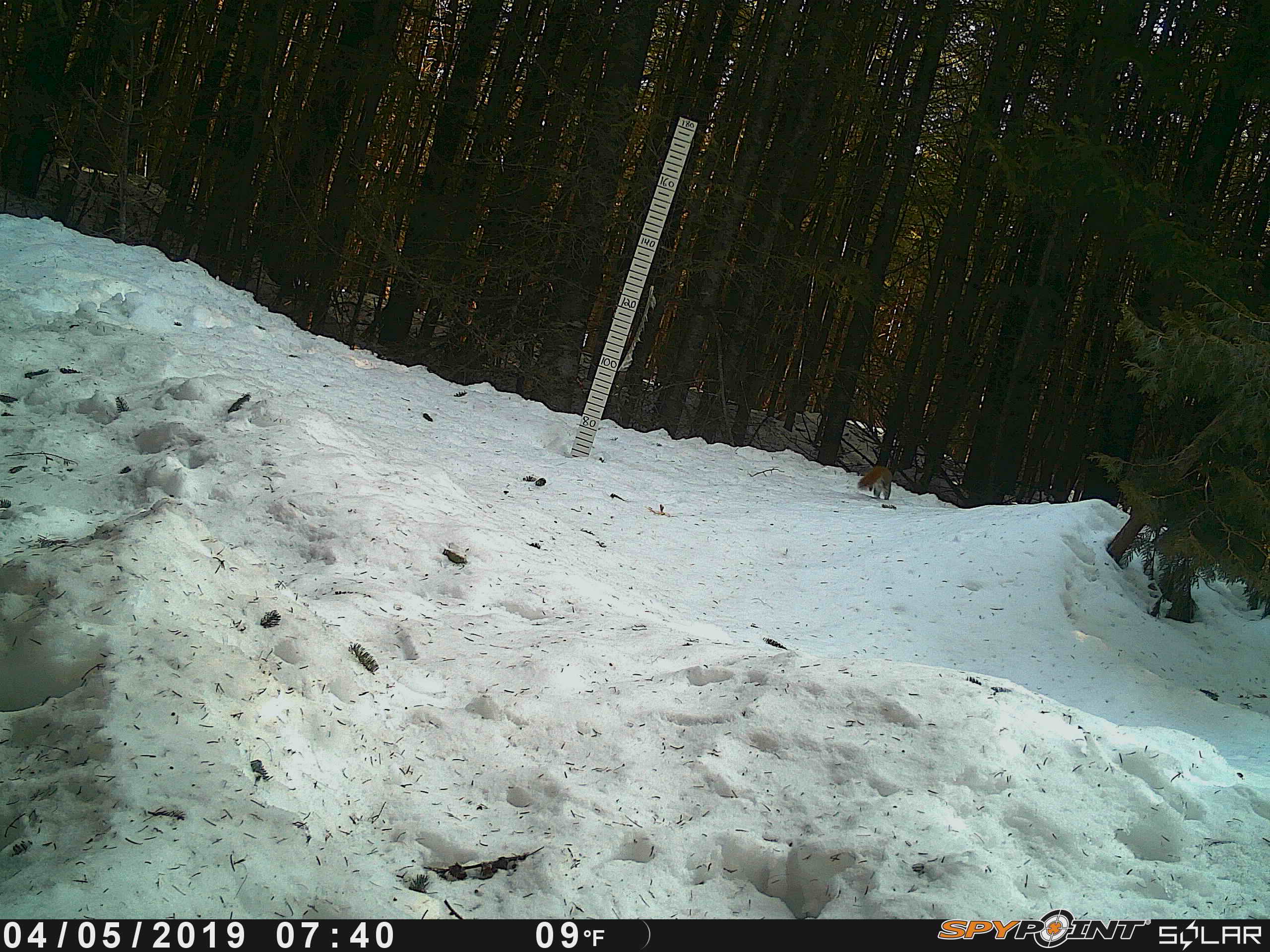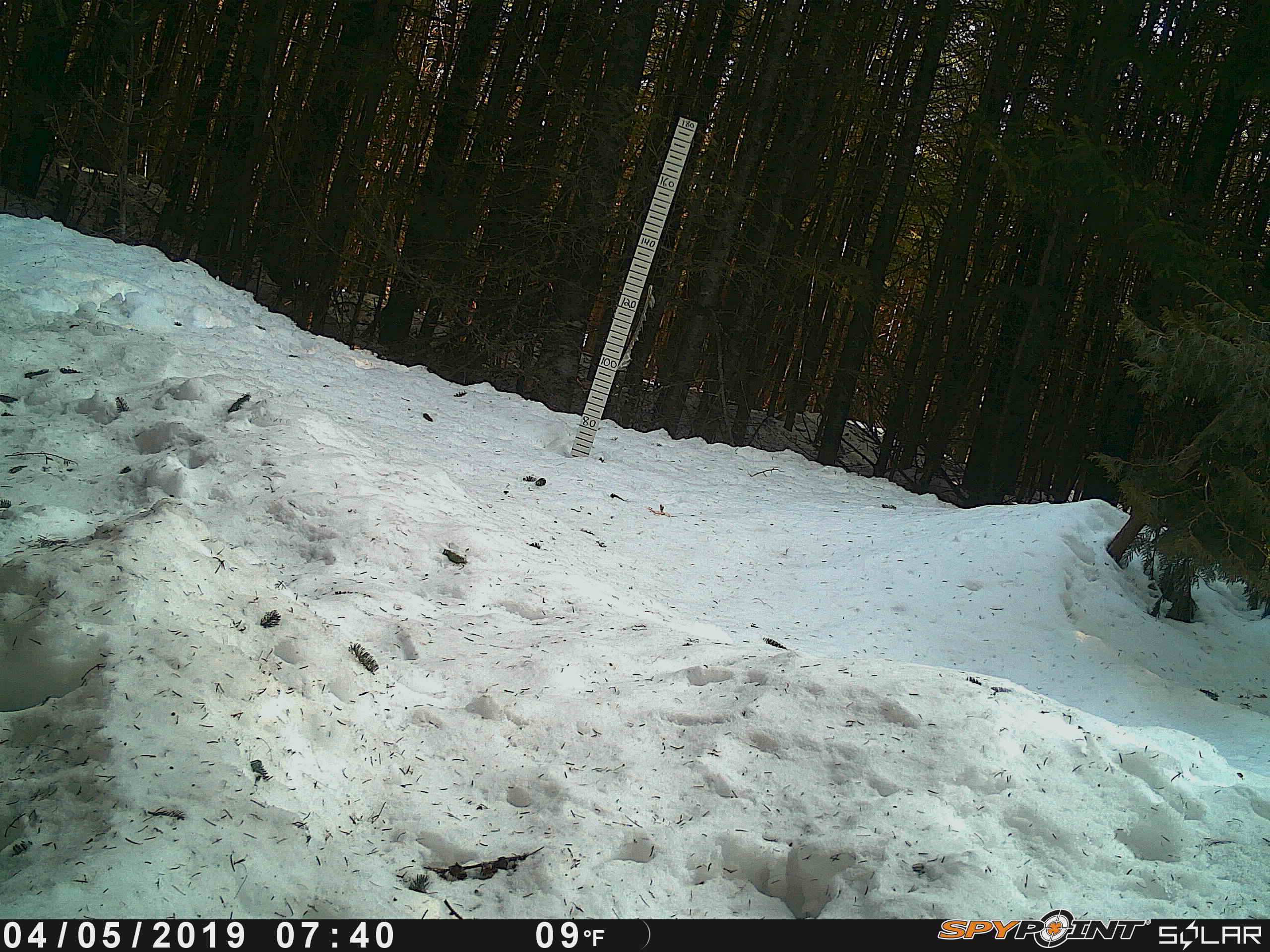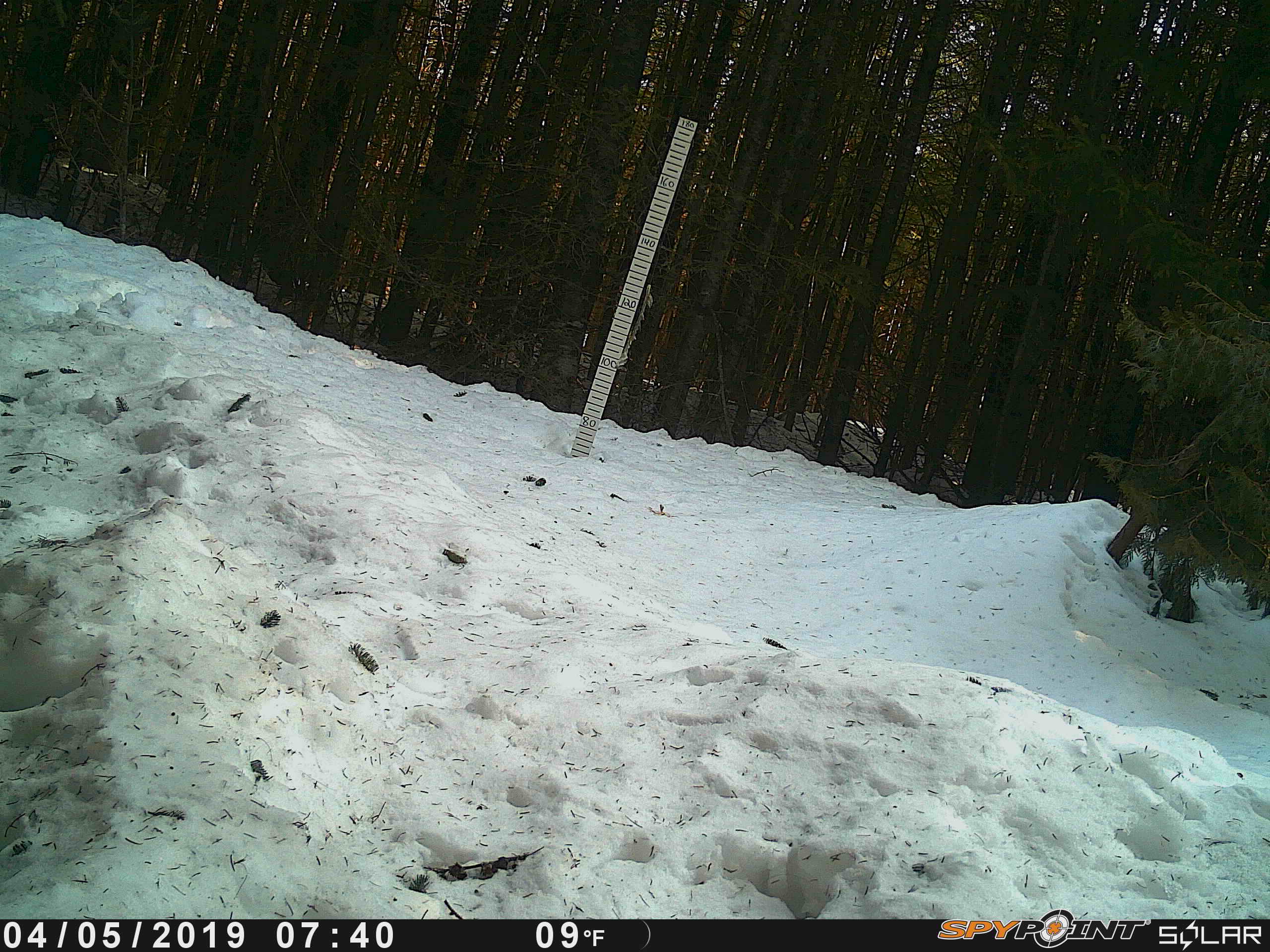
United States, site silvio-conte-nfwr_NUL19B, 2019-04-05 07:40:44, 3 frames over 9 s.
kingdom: Animalia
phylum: Chordata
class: Mammalia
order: Rodentia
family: Sciuridae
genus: Tamiasciurus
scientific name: Tamiasciurus hudsonicus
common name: red squirrel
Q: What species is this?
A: Red squirrel (Tamiasciurus hudsonicus).